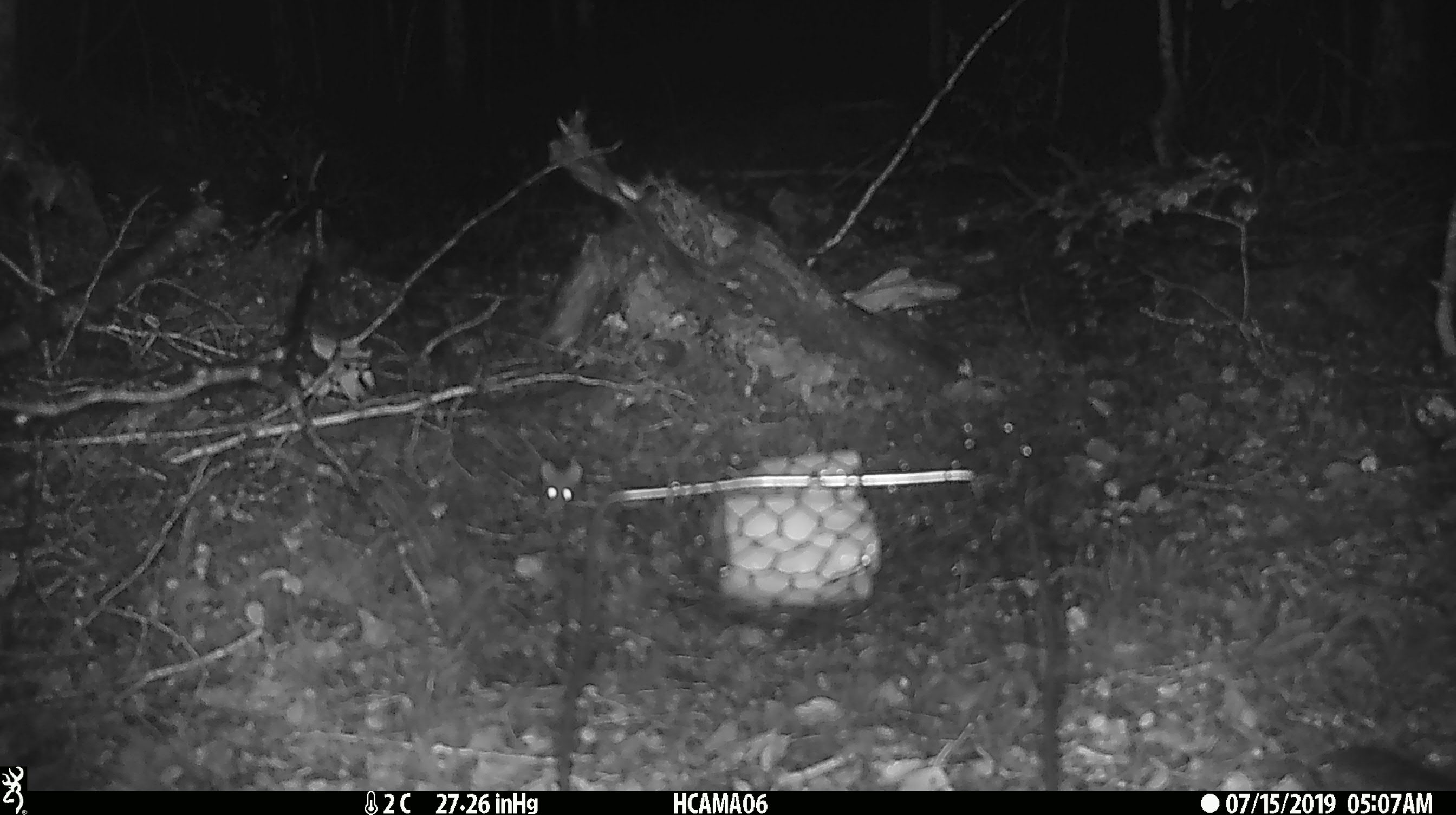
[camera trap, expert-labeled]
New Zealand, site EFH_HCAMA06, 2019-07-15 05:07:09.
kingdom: Animalia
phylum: Chordata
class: Mammalia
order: Rodentia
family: Muridae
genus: Mus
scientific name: Mus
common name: mouse